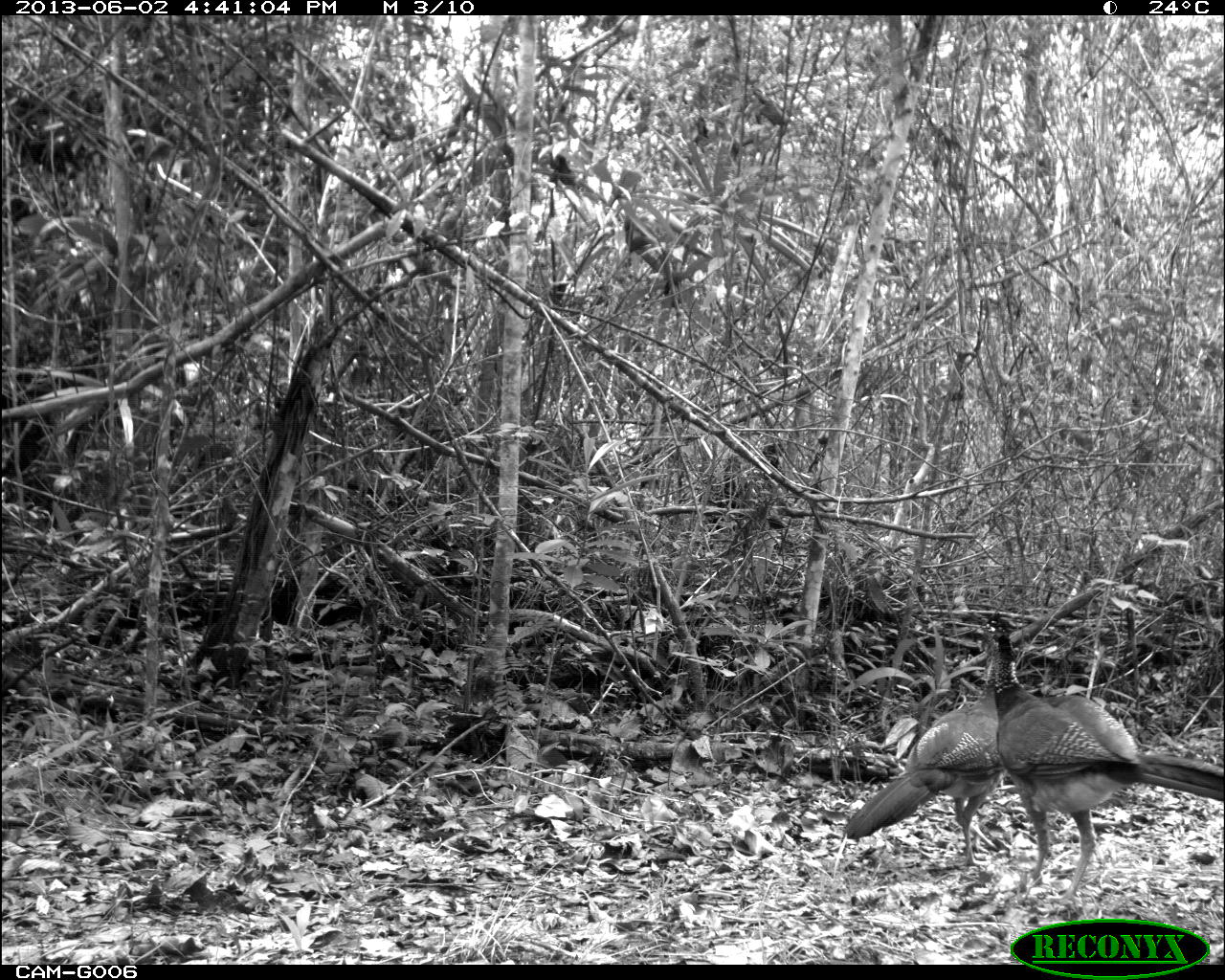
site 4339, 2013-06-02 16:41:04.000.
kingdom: Animalia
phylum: Chordata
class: Aves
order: Galliformes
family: Cracidae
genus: Crax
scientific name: Crax rubra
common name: great curassow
Crax rubra (great curassow), count 2, sex female.